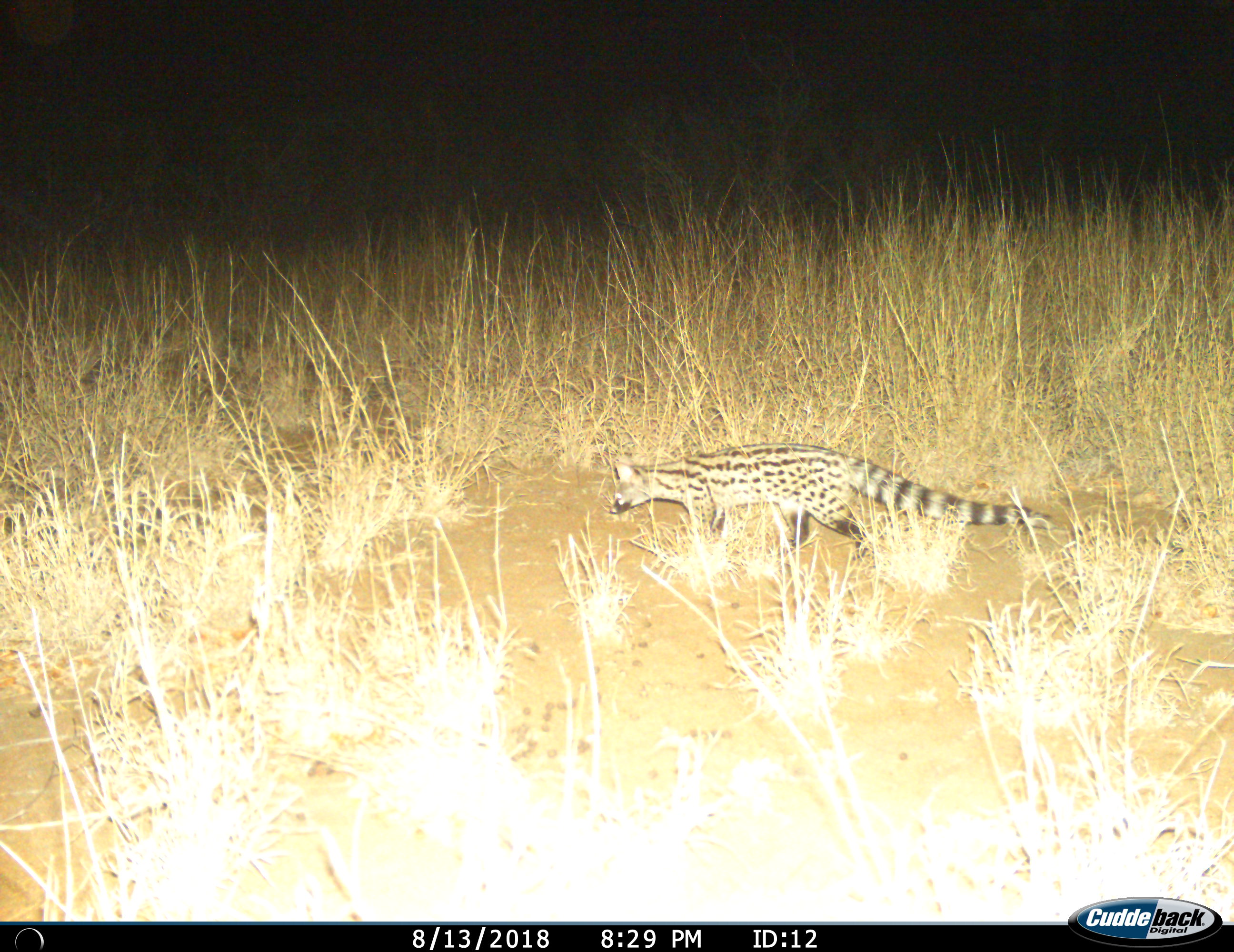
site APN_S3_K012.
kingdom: Animalia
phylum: Chordata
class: Mammalia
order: Carnivora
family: Viverridae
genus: Genetta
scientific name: Genetta genetta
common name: small-spotted genet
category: genetcommonsmallspotted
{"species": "genetcommonsmallspotted (small-spotted genet) (Genetta genetta)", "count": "1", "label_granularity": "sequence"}